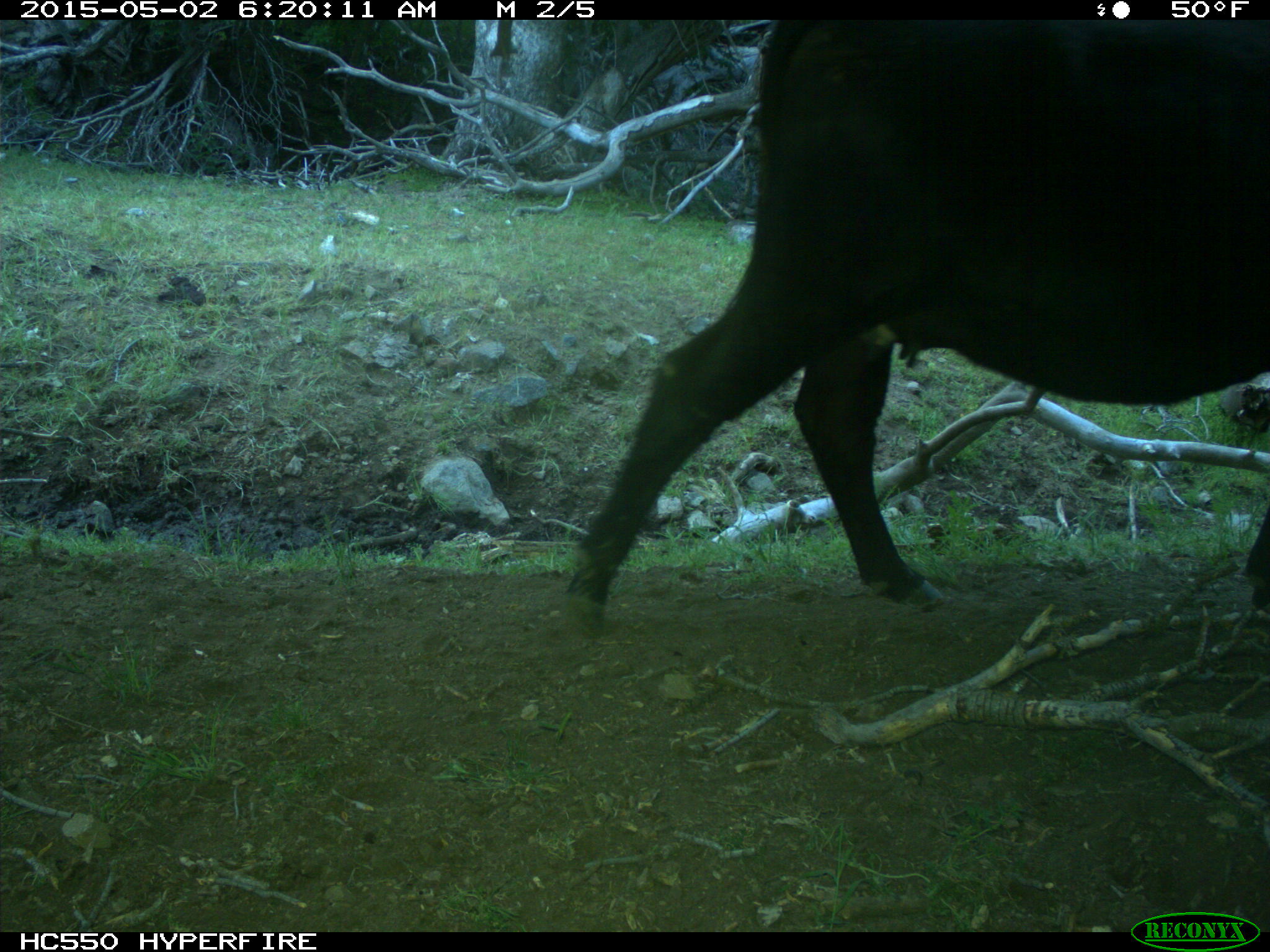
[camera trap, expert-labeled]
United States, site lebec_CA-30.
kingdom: Animalia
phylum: Chordata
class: Mammalia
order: Artiodactyla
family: Bovidae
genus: Bos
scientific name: Bos taurus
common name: domestic cow